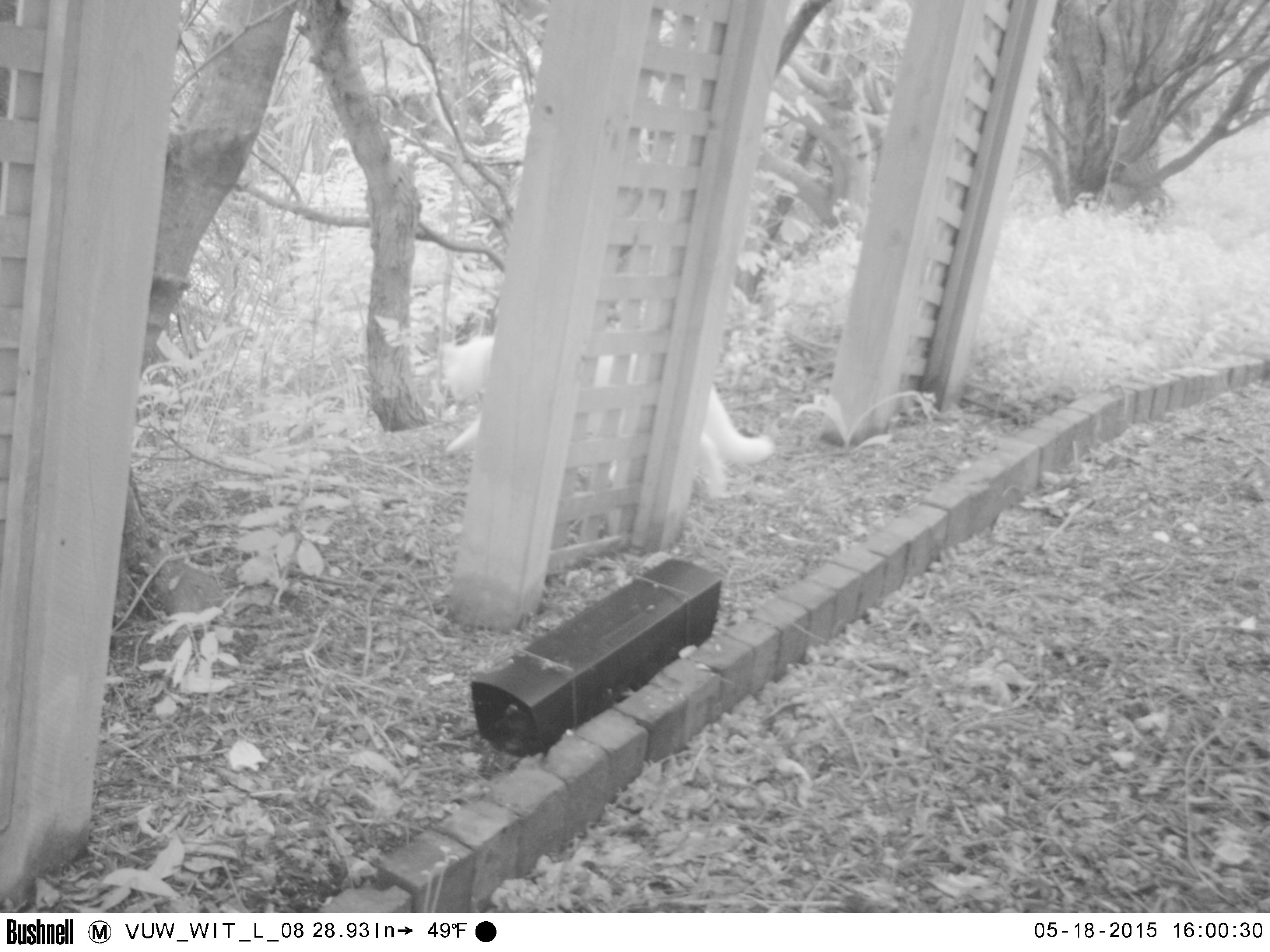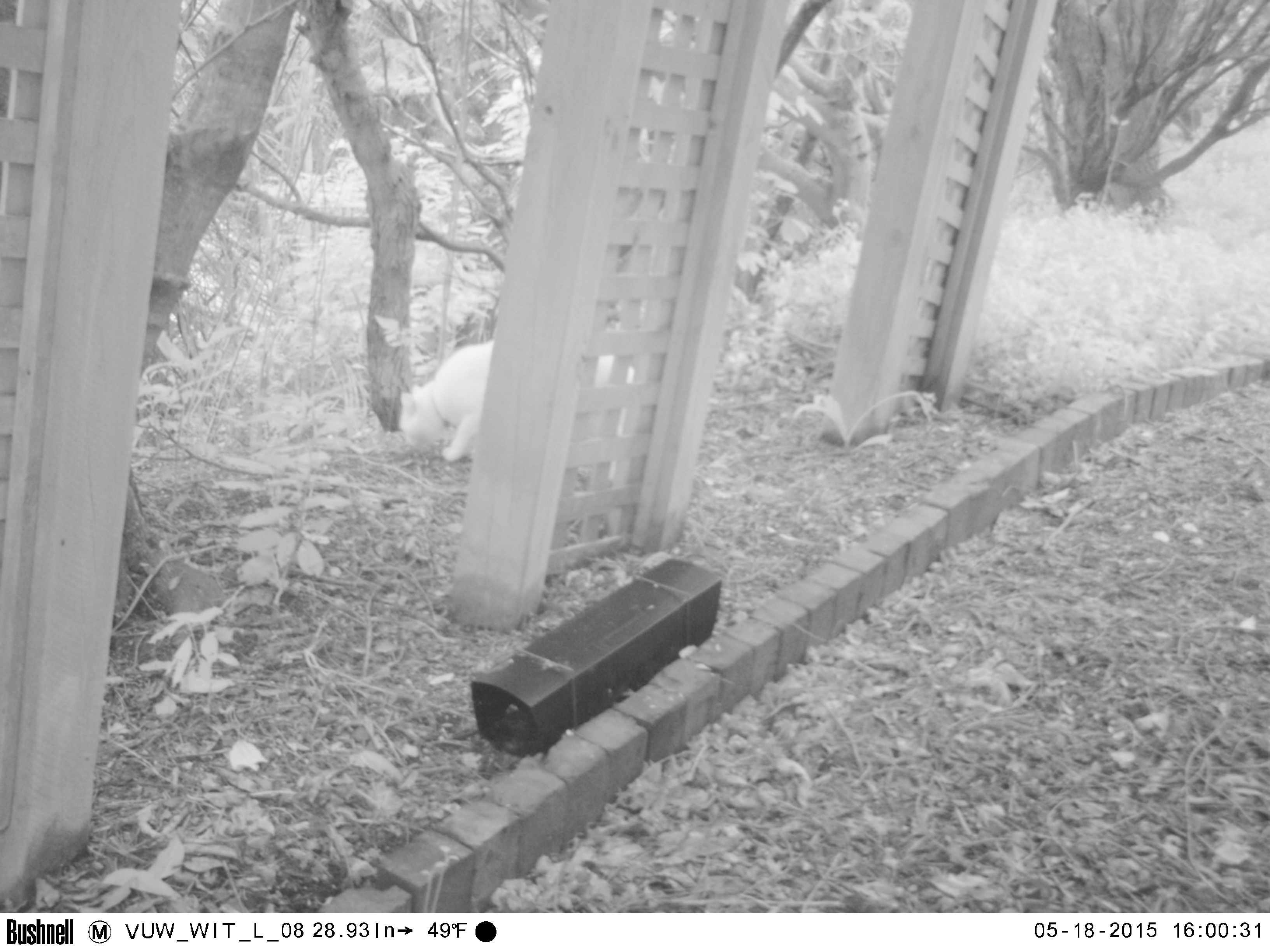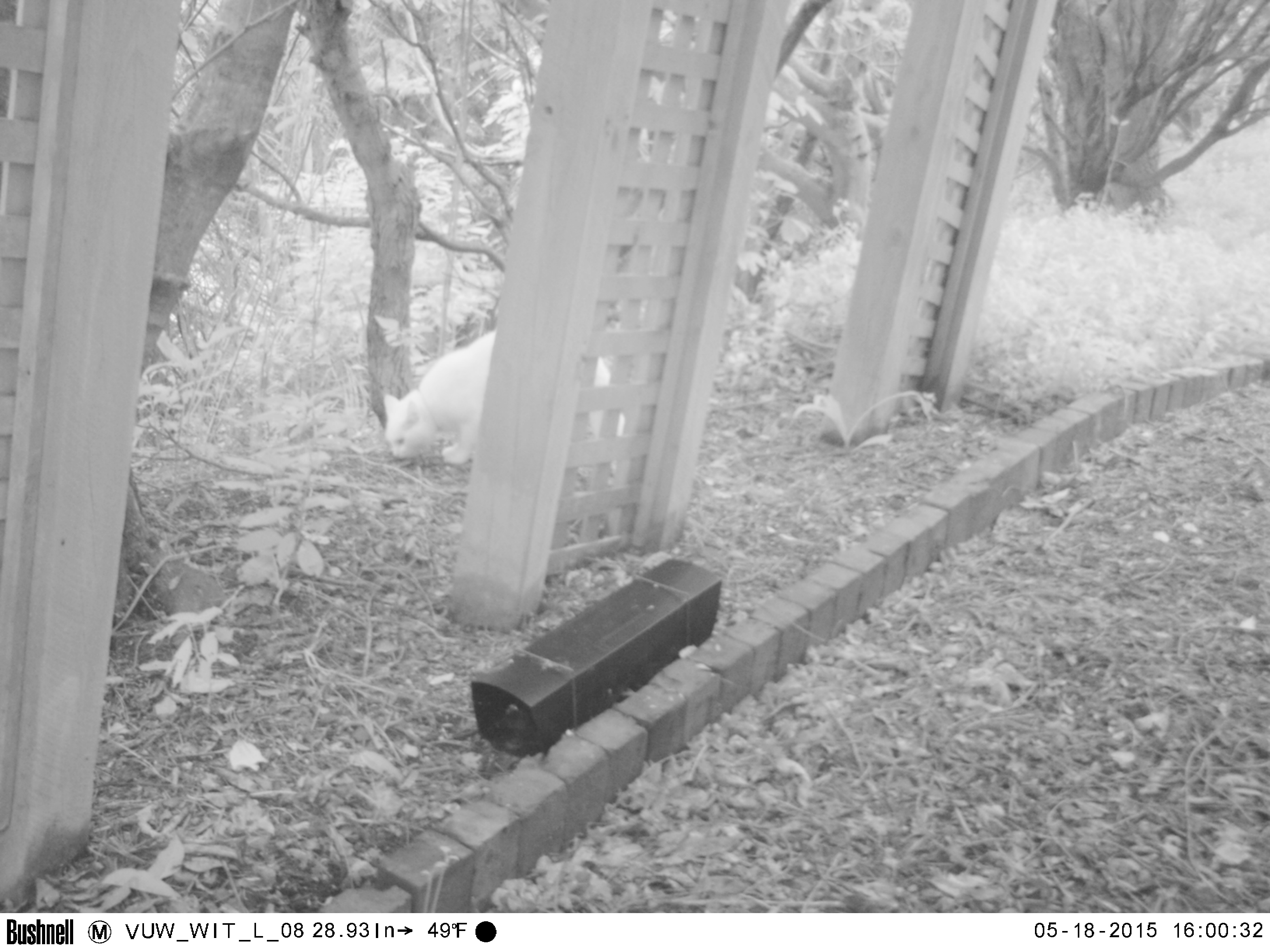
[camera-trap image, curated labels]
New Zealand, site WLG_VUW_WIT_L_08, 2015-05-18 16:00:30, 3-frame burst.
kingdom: Animalia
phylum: Chordata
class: Mammalia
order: Carnivora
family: Felidae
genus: Felis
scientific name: Felis catus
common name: domestic cat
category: cat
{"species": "cat (domestic cat) (Felis catus)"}